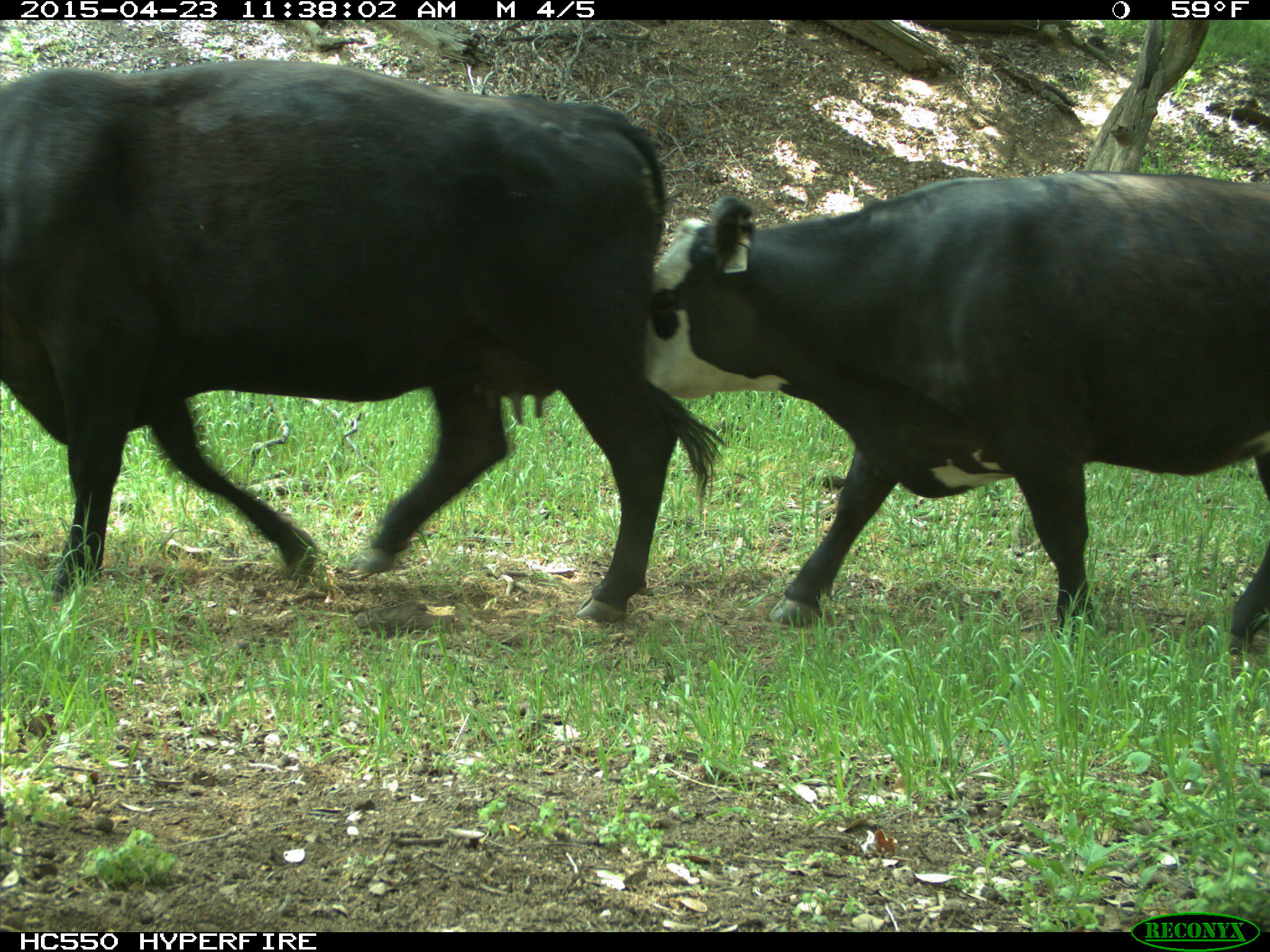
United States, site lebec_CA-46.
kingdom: Animalia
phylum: Chordata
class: Mammalia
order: Artiodactyla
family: Bovidae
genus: Bos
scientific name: Bos taurus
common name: domestic cow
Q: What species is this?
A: Bos taurus (domestic cow).